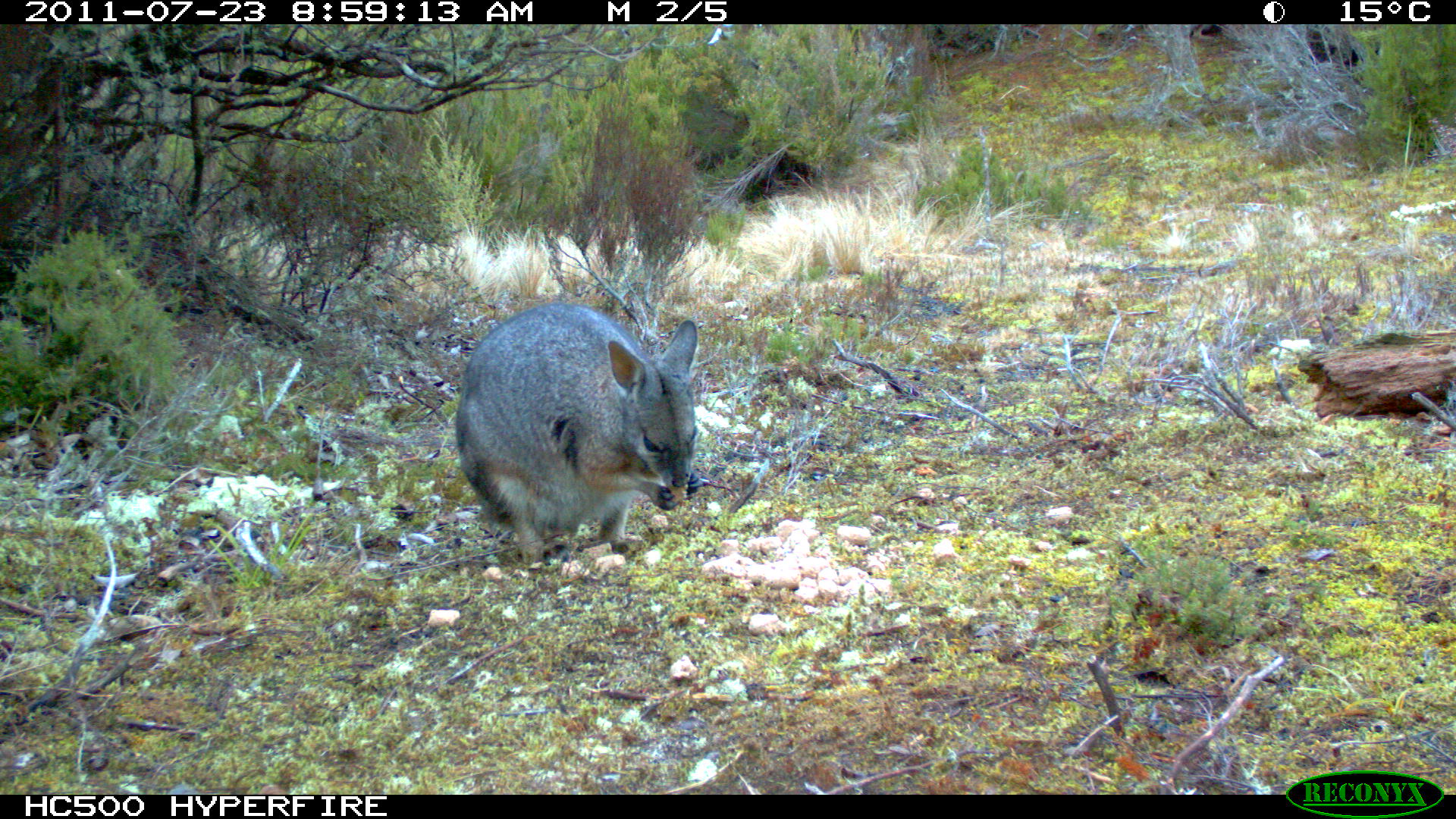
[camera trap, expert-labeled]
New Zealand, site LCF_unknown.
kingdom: Animalia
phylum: Chordata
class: Mammalia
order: Diprotodontia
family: Macropodidae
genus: Notamacropus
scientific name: Notamacropus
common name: wallaby